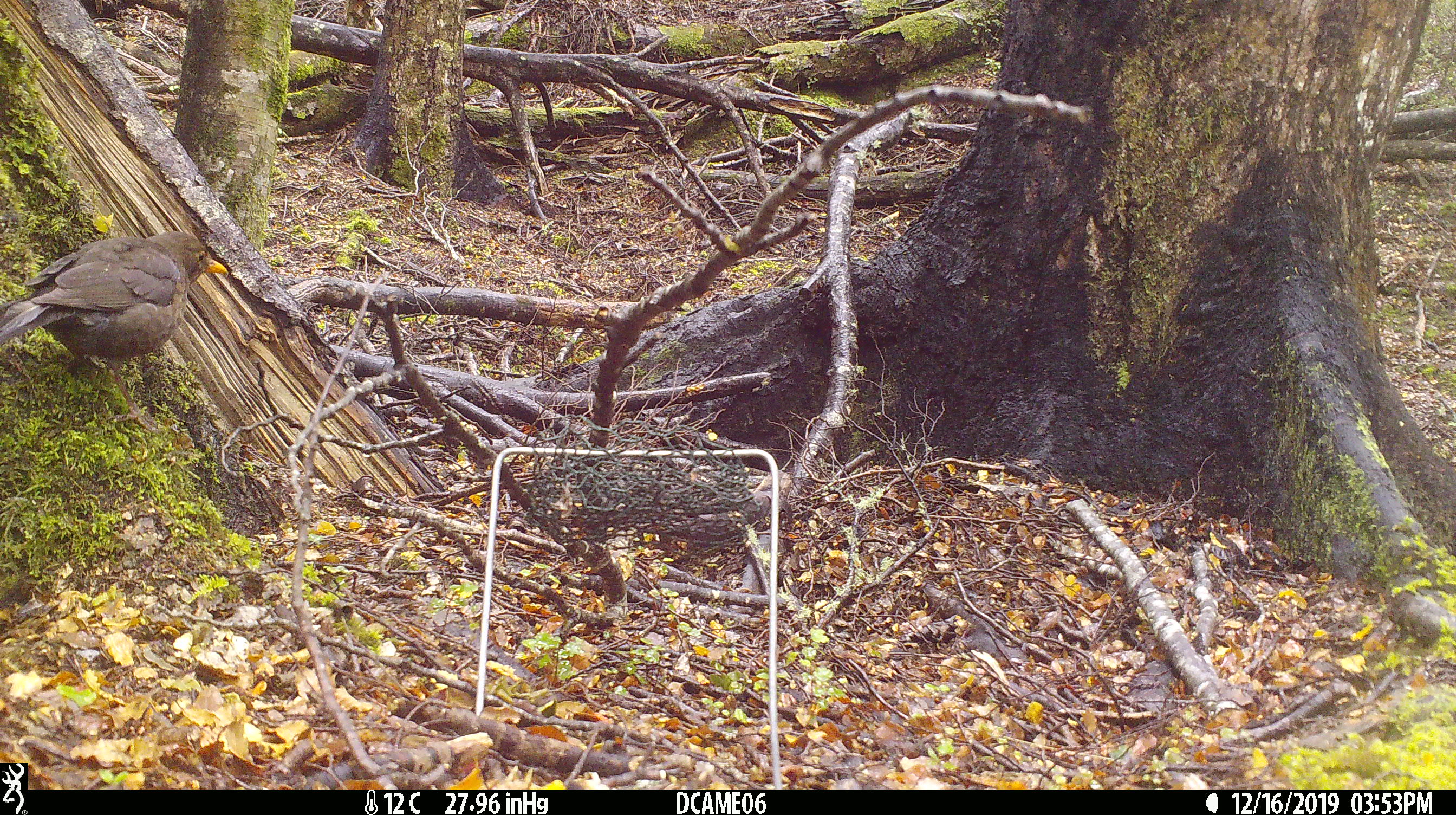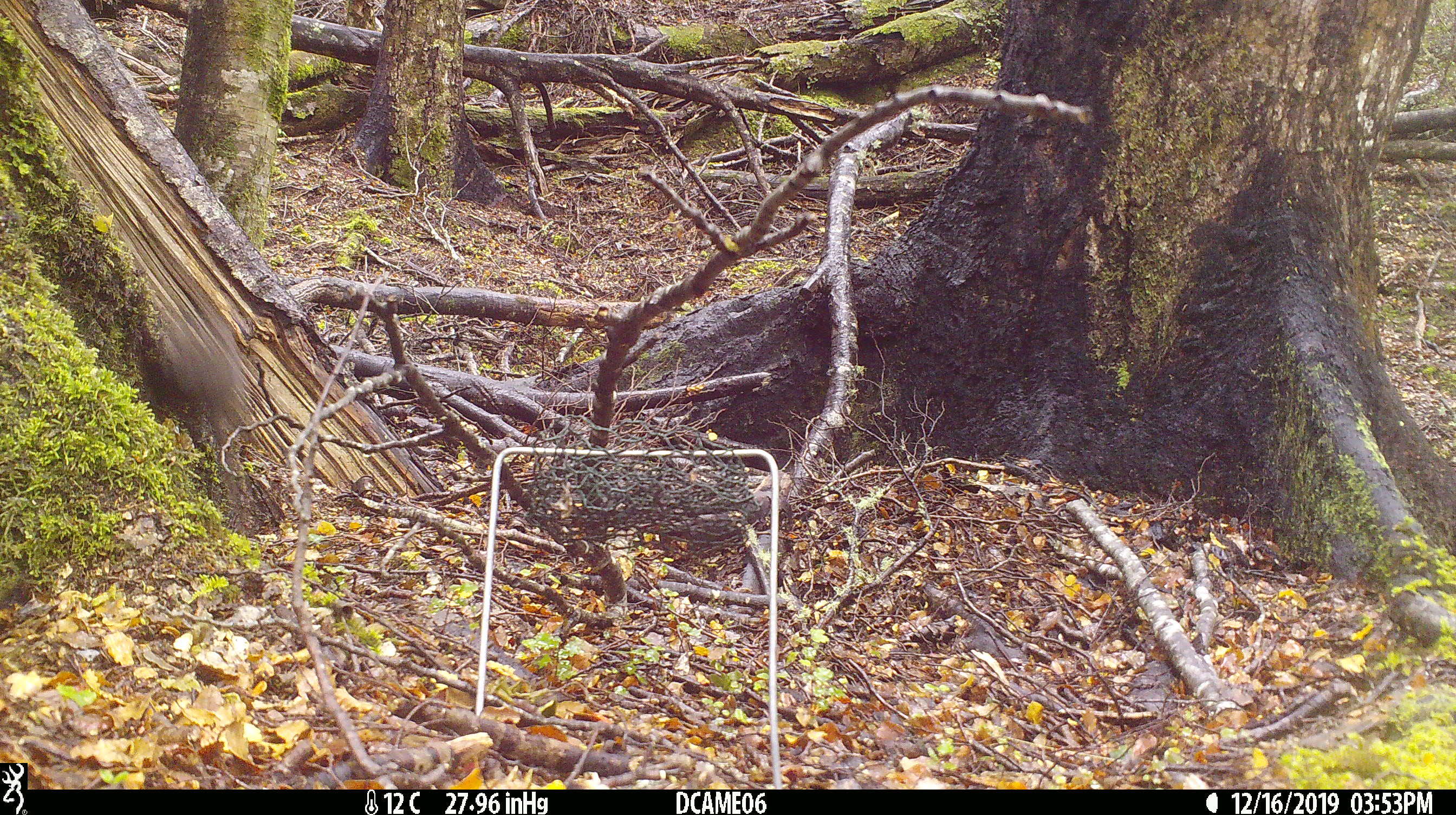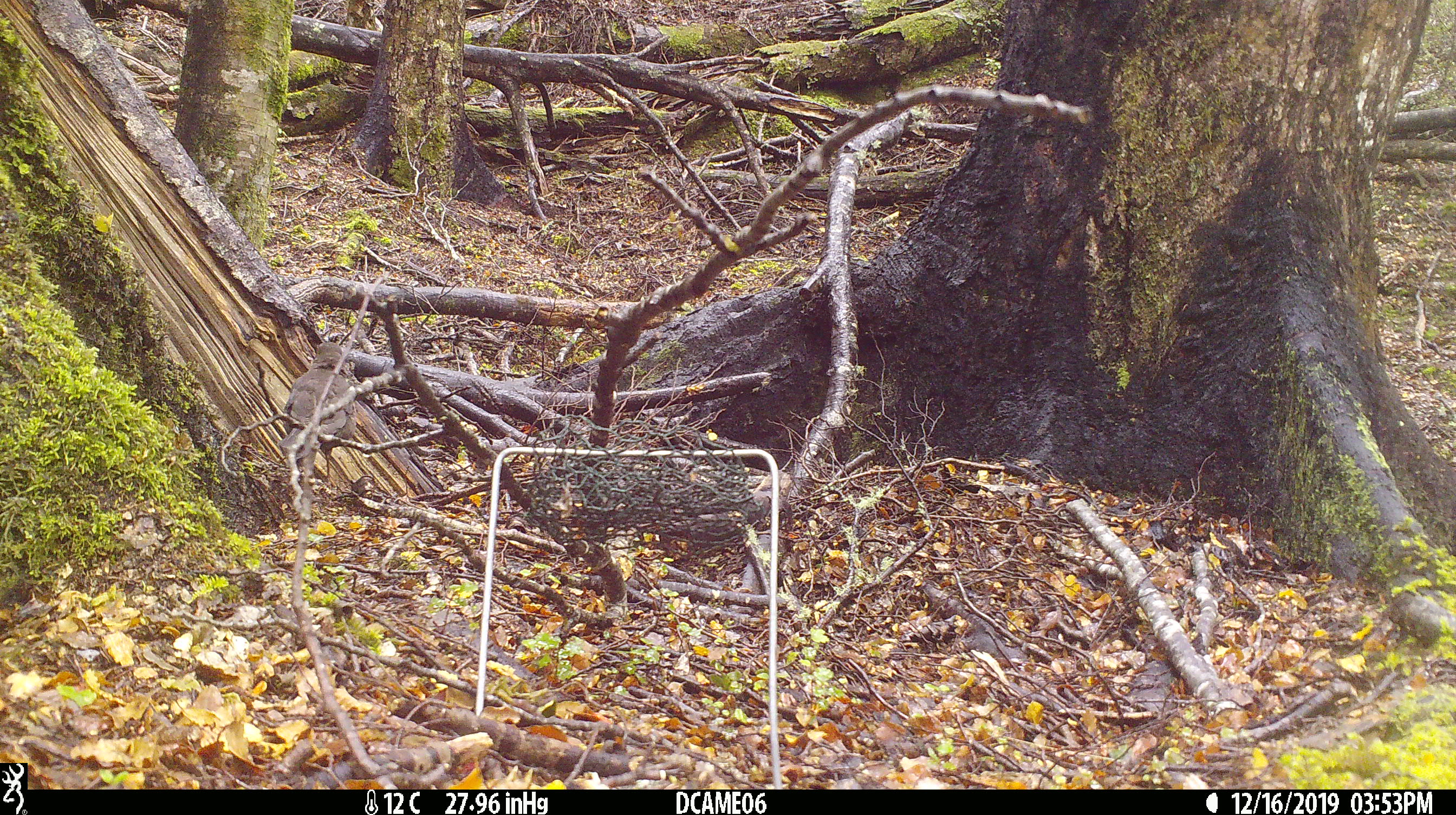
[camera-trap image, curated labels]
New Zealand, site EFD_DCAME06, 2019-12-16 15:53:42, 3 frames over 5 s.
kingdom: Animalia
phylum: Chordata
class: Aves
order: Passeriformes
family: Turdidae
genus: Turdus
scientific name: Turdus merula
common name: eurasian blackbird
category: blackbird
Blackbird (eurasian blackbird) (Turdus merula).